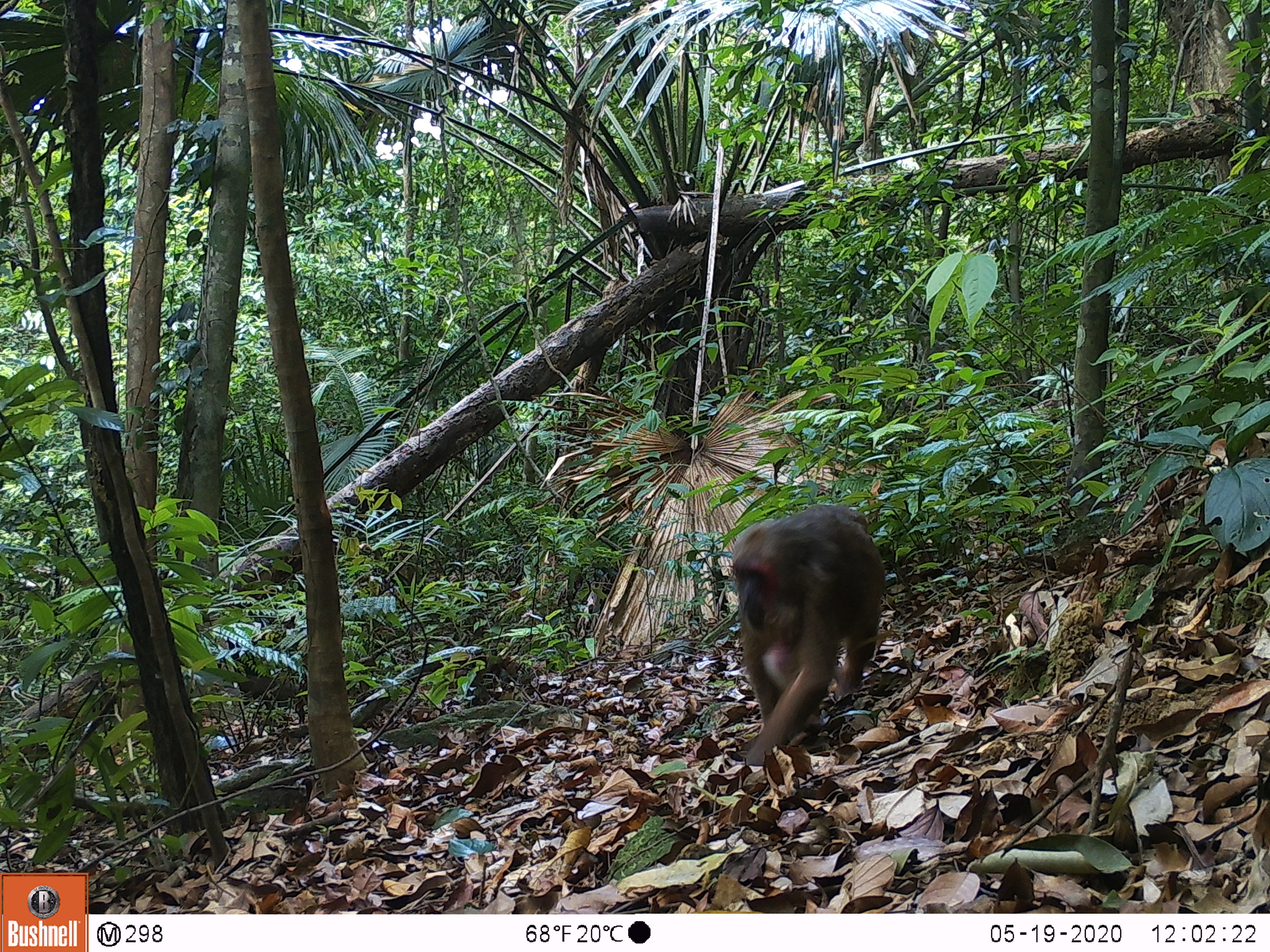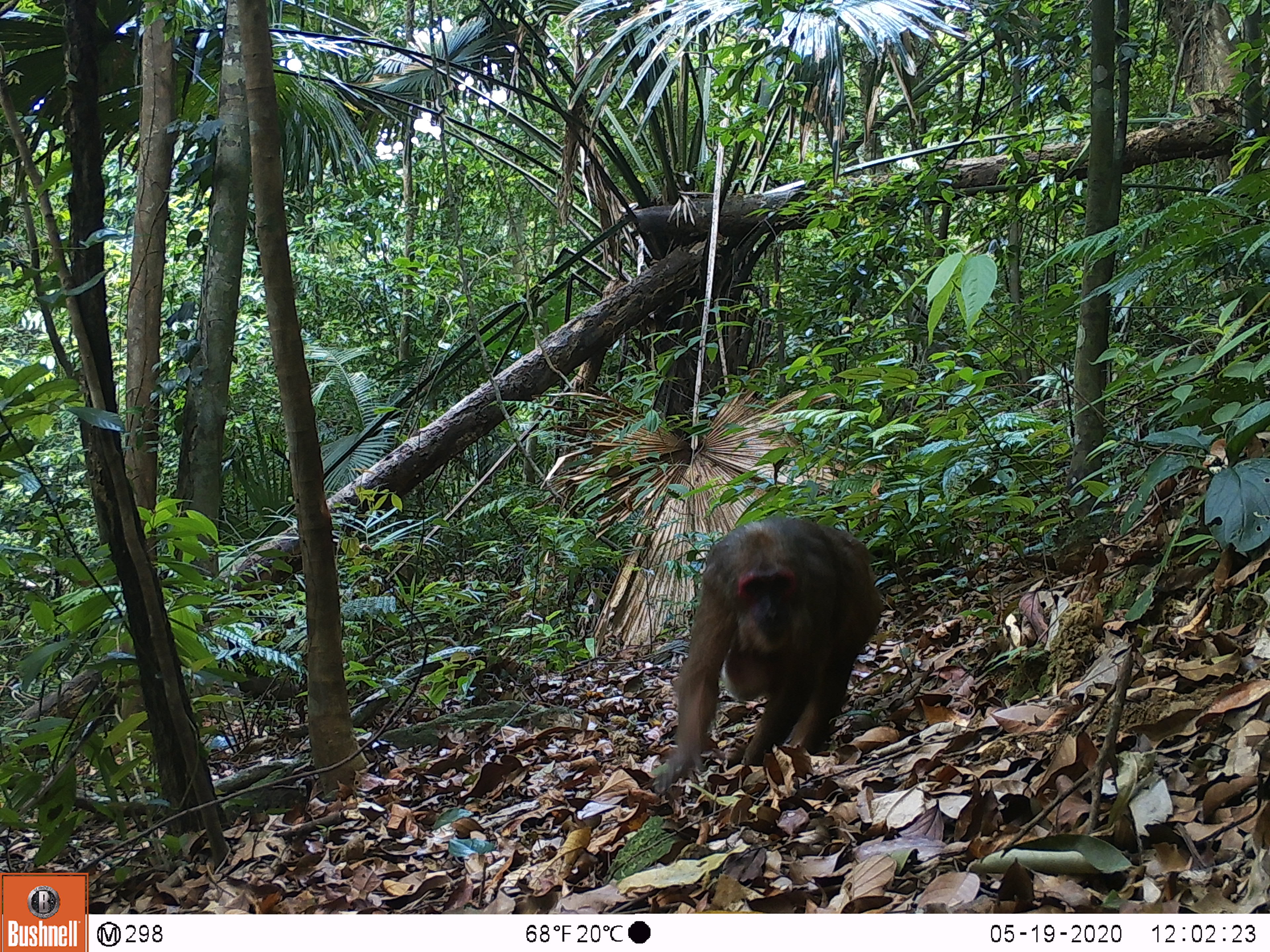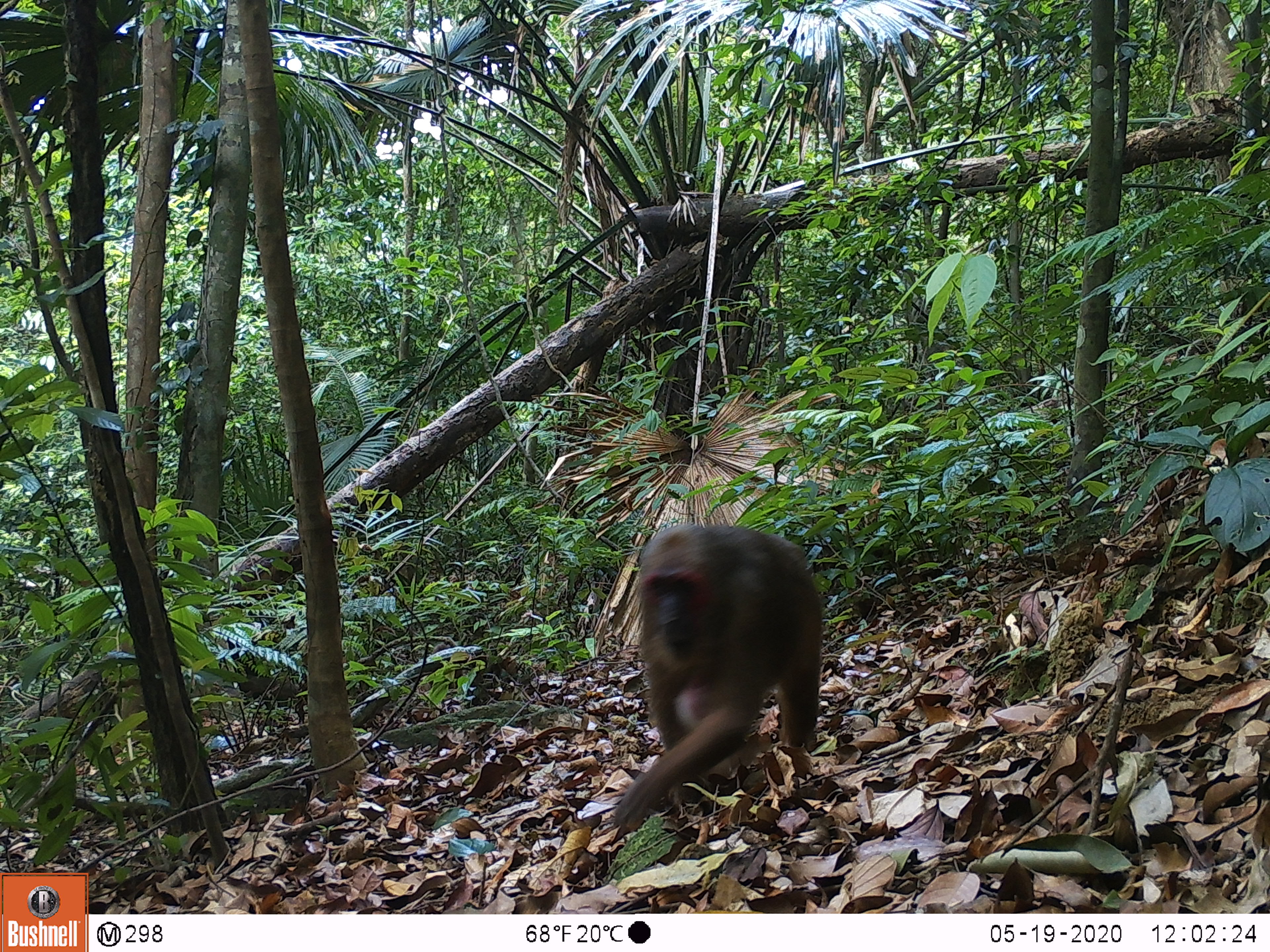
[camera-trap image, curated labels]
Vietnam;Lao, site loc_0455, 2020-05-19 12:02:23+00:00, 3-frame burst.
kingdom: Animalia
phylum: Chordata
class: Mammalia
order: Primates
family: Cercopithecidae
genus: Macaca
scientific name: Macaca arctoides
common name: stump-tailed macaque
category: stump tailed macaque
Stump tailed macaque (stump-tailed macaque) (Macaca arctoides). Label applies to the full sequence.